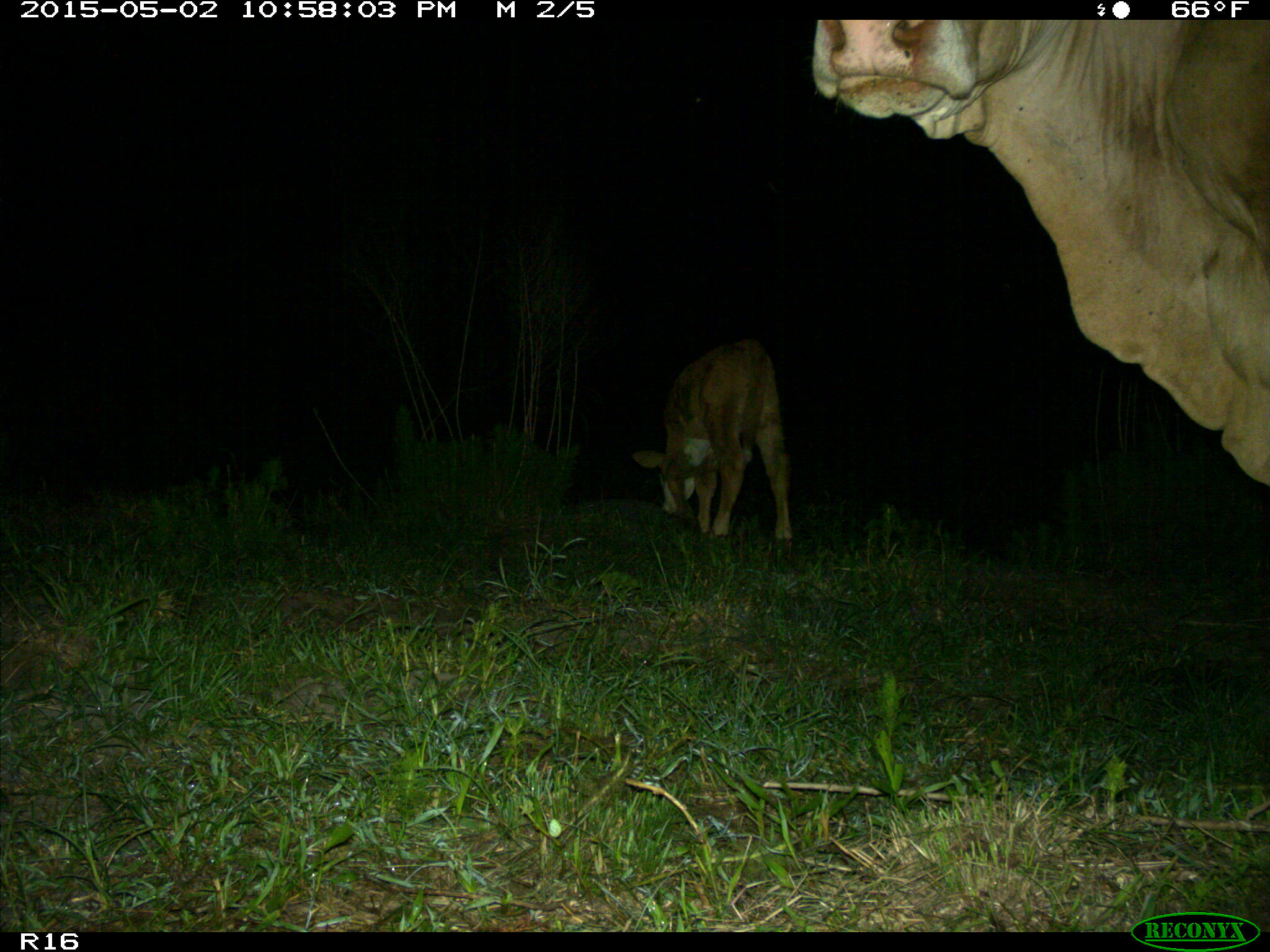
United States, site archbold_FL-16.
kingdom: Animalia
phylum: Chordata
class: Mammalia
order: Artiodactyla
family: Bovidae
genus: Bos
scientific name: Bos taurus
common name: domestic cow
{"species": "Bos taurus (domestic cow)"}